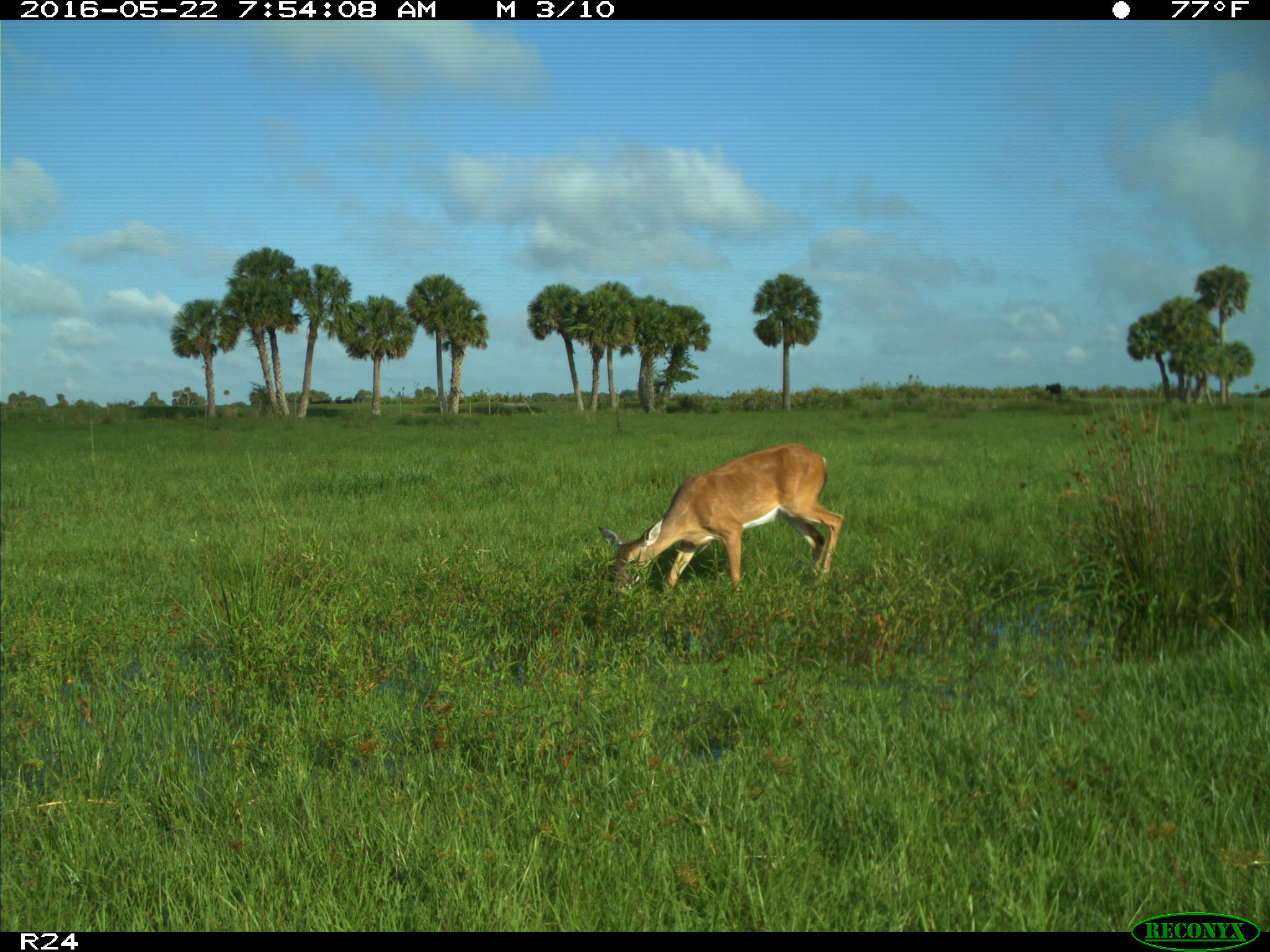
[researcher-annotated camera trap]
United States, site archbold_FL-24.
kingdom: Animalia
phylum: Chordata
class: Mammalia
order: Artiodactyla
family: Cervidae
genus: Odocoileus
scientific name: Odocoileus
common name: deer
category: unidentified deer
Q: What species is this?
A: Unidentified deer (deer) (Odocoileus).